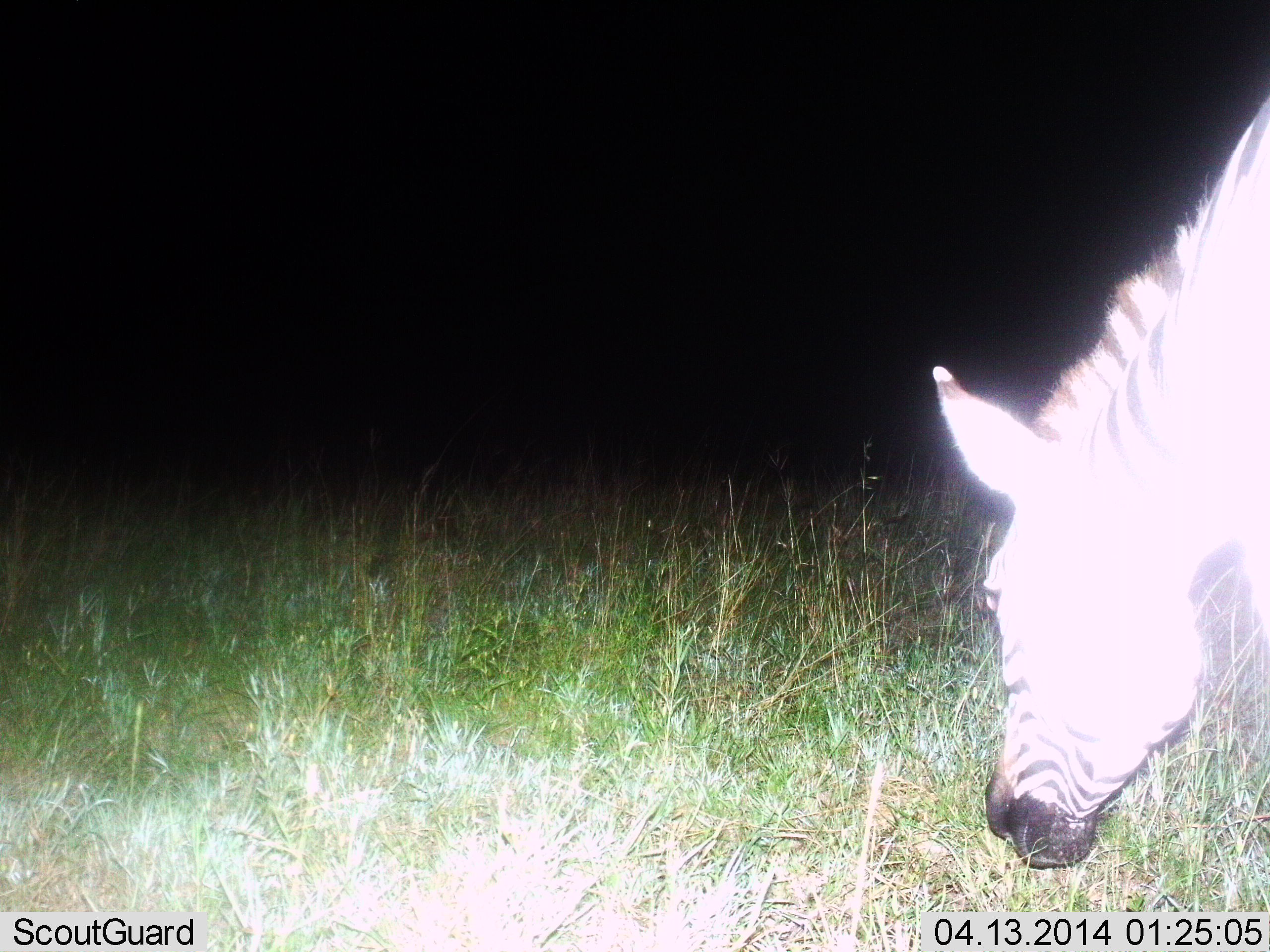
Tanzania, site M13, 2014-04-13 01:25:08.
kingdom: Animalia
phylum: Chordata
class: Mammalia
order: Perissodactyla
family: Equidae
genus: Equus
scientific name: Equus quagga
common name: plains zebra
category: zebra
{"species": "zebra (plains zebra) (Equus quagga)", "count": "1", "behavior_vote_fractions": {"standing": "20%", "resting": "0%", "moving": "0%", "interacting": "0%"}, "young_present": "0%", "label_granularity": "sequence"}